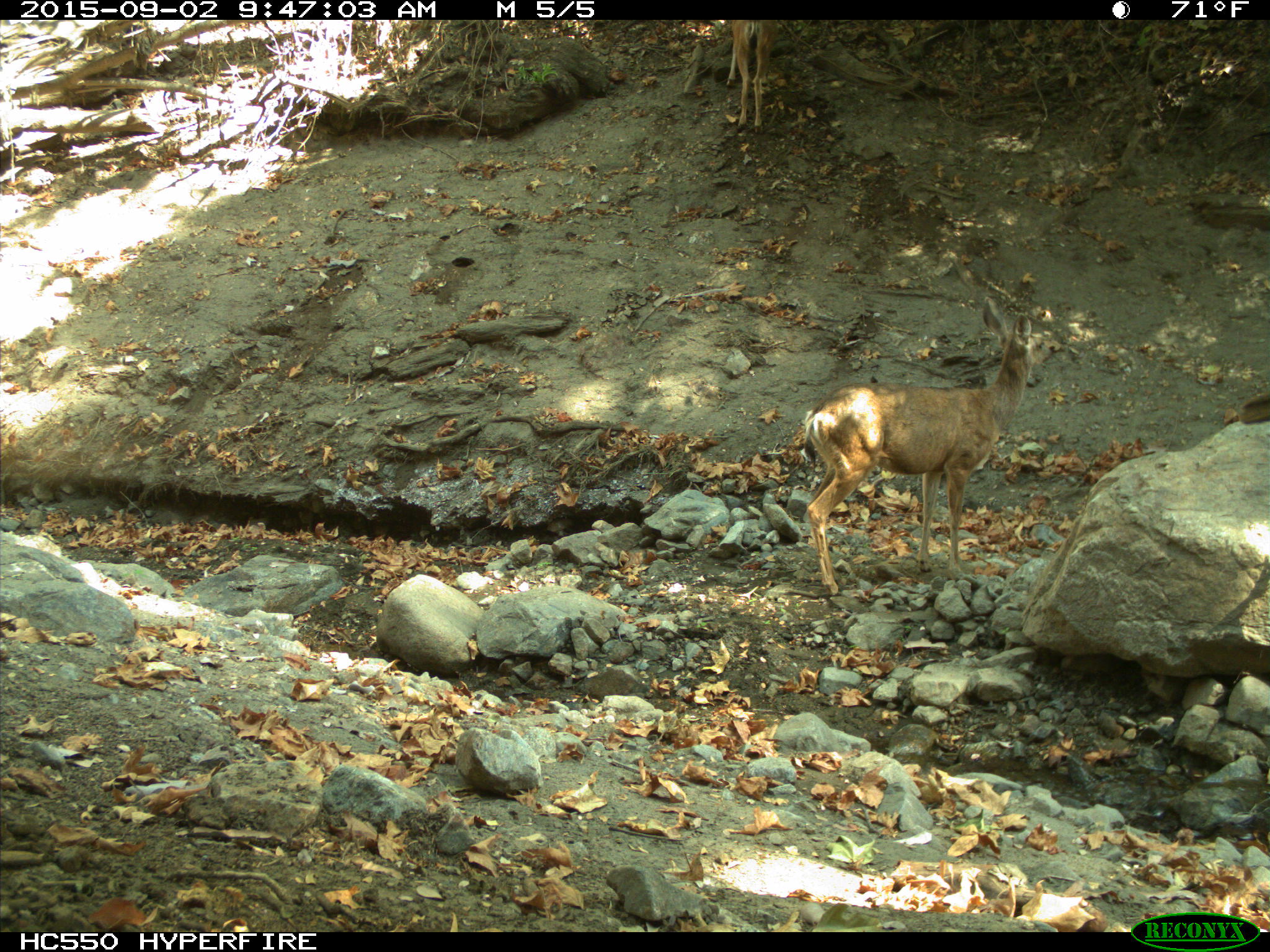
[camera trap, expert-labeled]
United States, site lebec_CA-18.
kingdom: Animalia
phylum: Chordata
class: Mammalia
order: Artiodactyla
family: Cervidae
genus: Odocoileus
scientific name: Odocoileus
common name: deer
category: unidentified deer